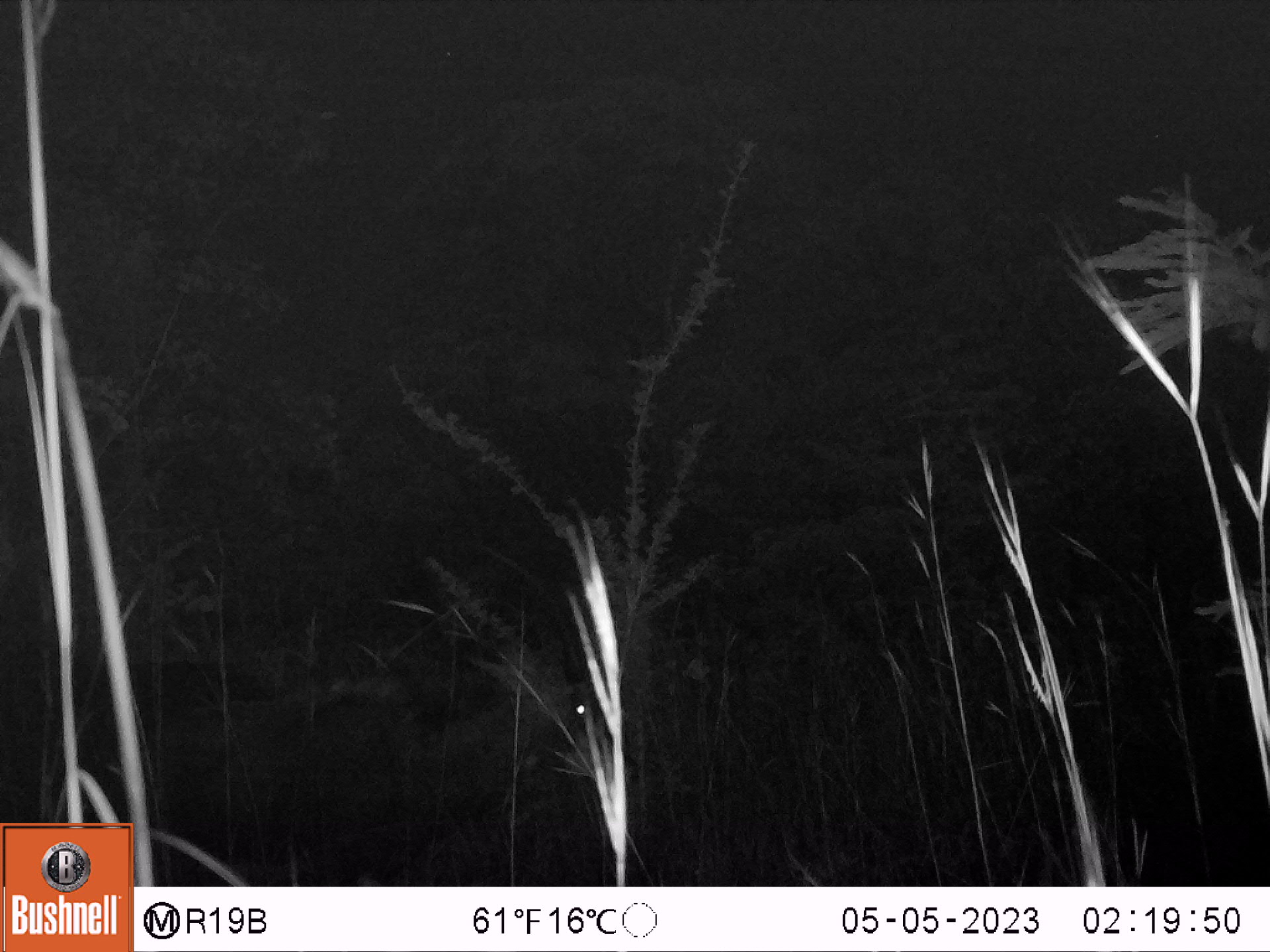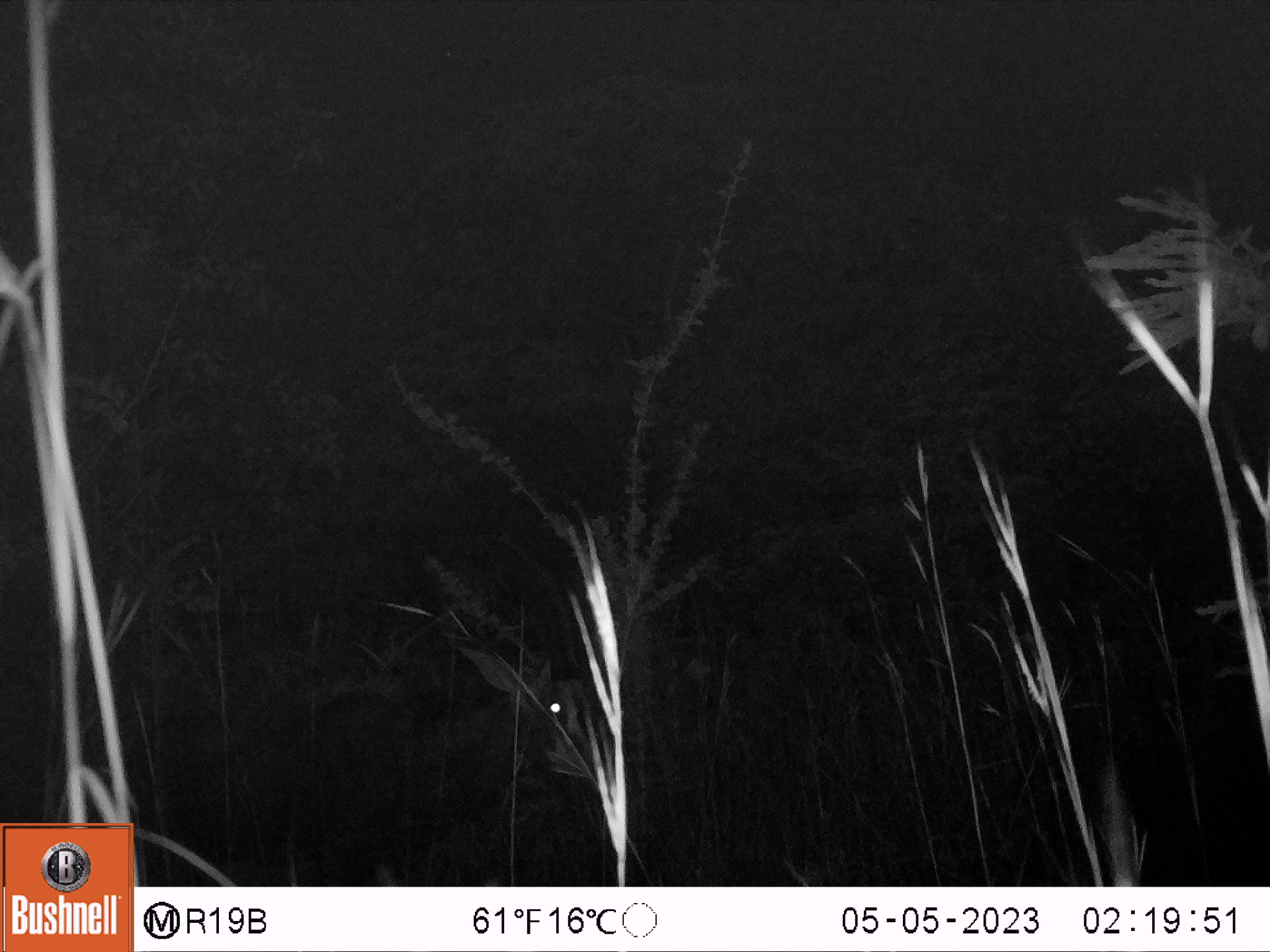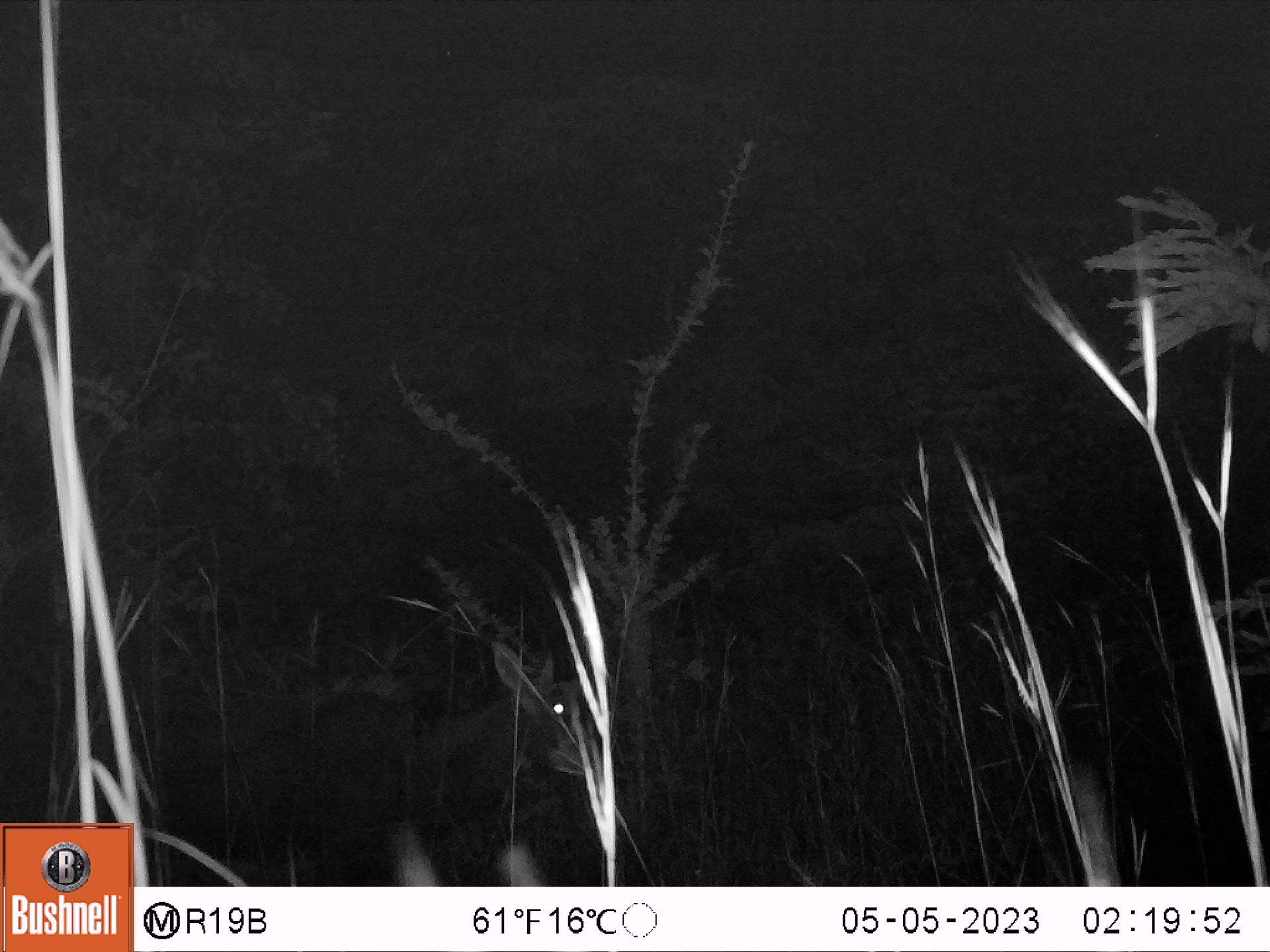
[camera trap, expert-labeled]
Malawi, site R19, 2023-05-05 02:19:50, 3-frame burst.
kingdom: Animalia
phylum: Chordata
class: Mammalia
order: Artiodactyla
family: Bovidae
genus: Hippotragus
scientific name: Hippotragus niger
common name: sable antelope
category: sable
Sable (sable antelope) (Hippotragus niger), count 1.